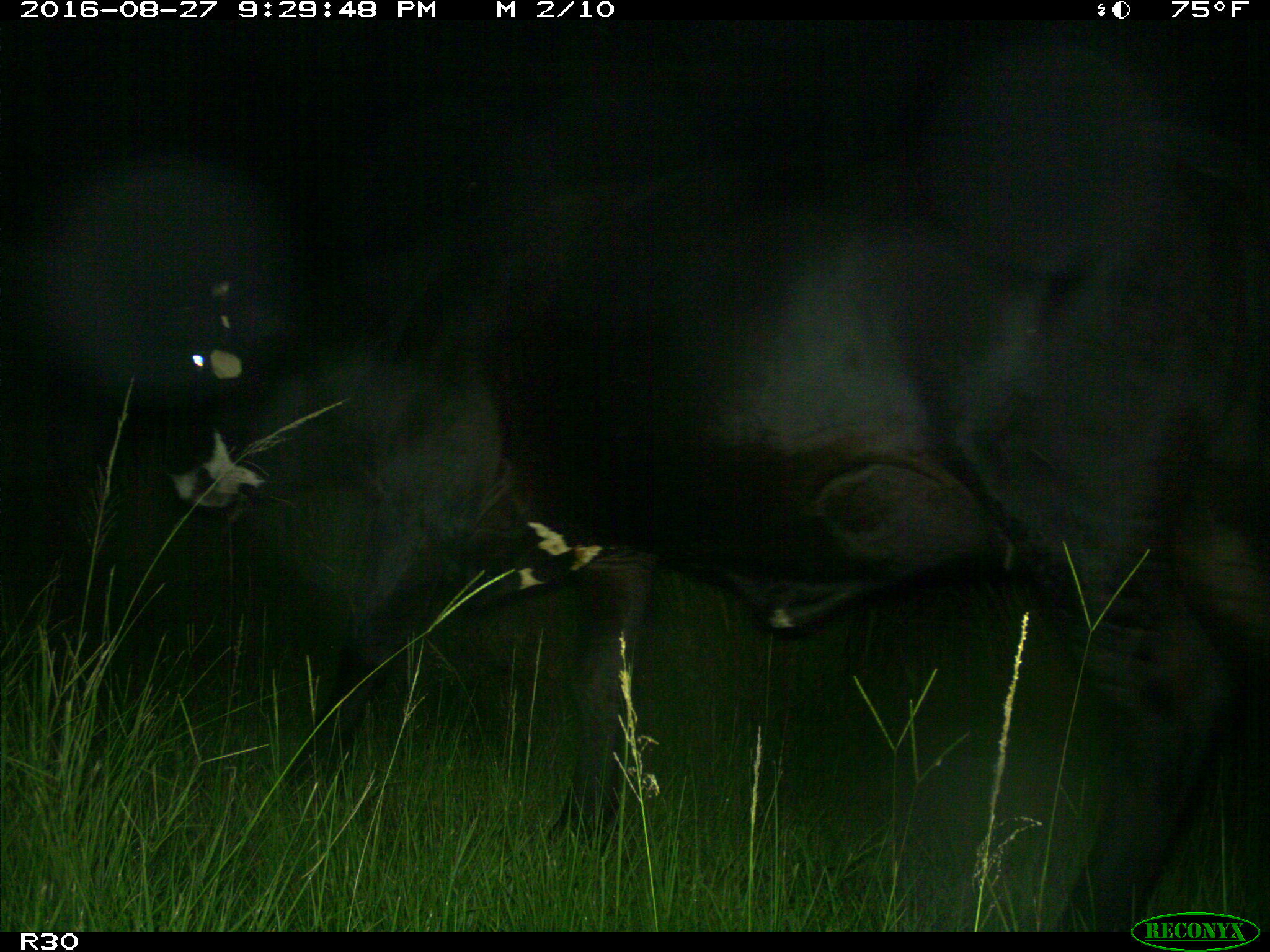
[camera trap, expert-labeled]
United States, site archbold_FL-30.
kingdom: Animalia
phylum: Chordata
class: Mammalia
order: Artiodactyla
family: Bovidae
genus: Bos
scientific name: Bos taurus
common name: domestic cow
Bos taurus (domestic cow).